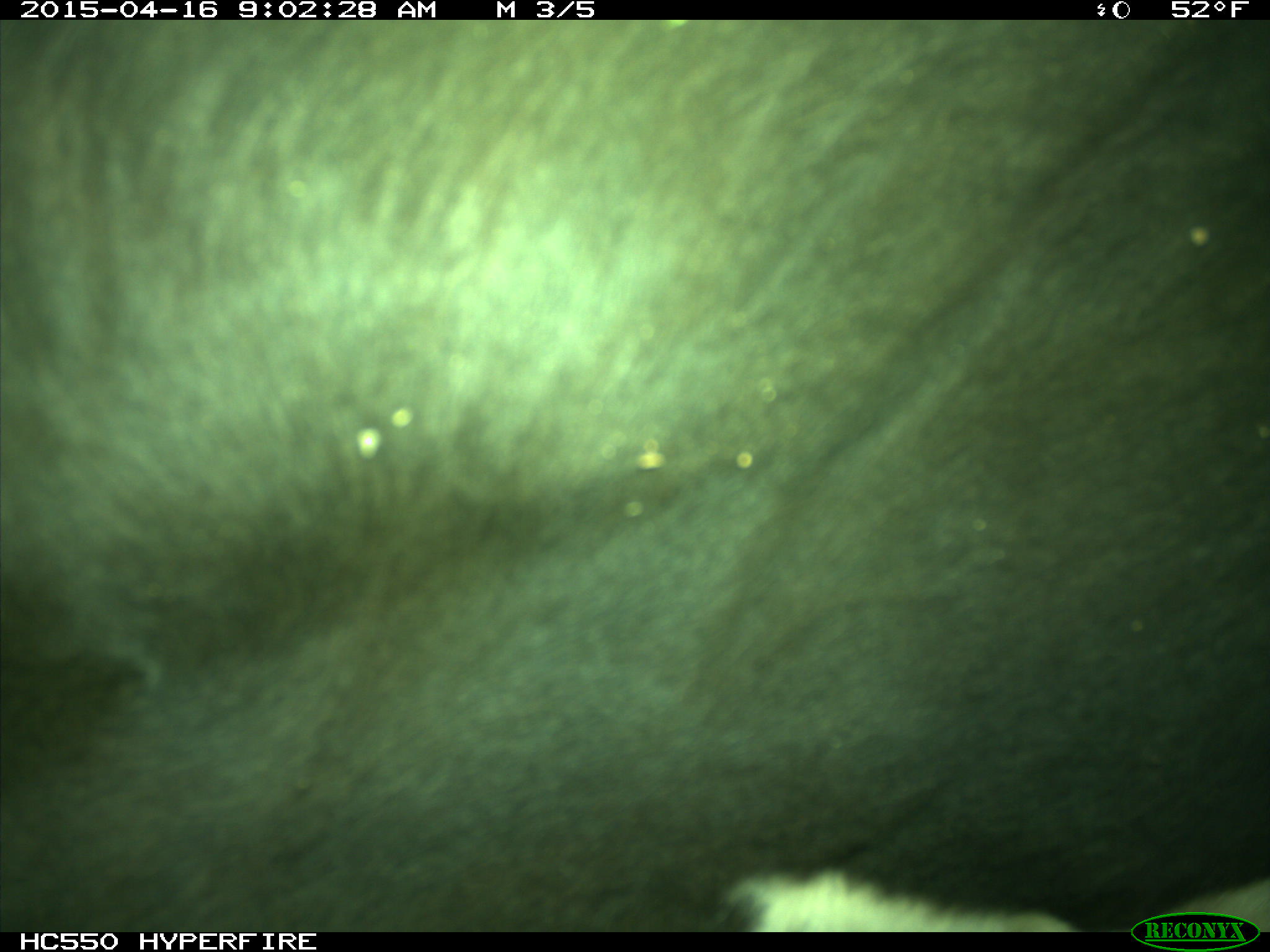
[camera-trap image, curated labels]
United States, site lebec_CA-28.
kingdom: Animalia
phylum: Chordata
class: Mammalia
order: Artiodactyla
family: Bovidae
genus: Bos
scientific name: Bos taurus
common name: domestic cow